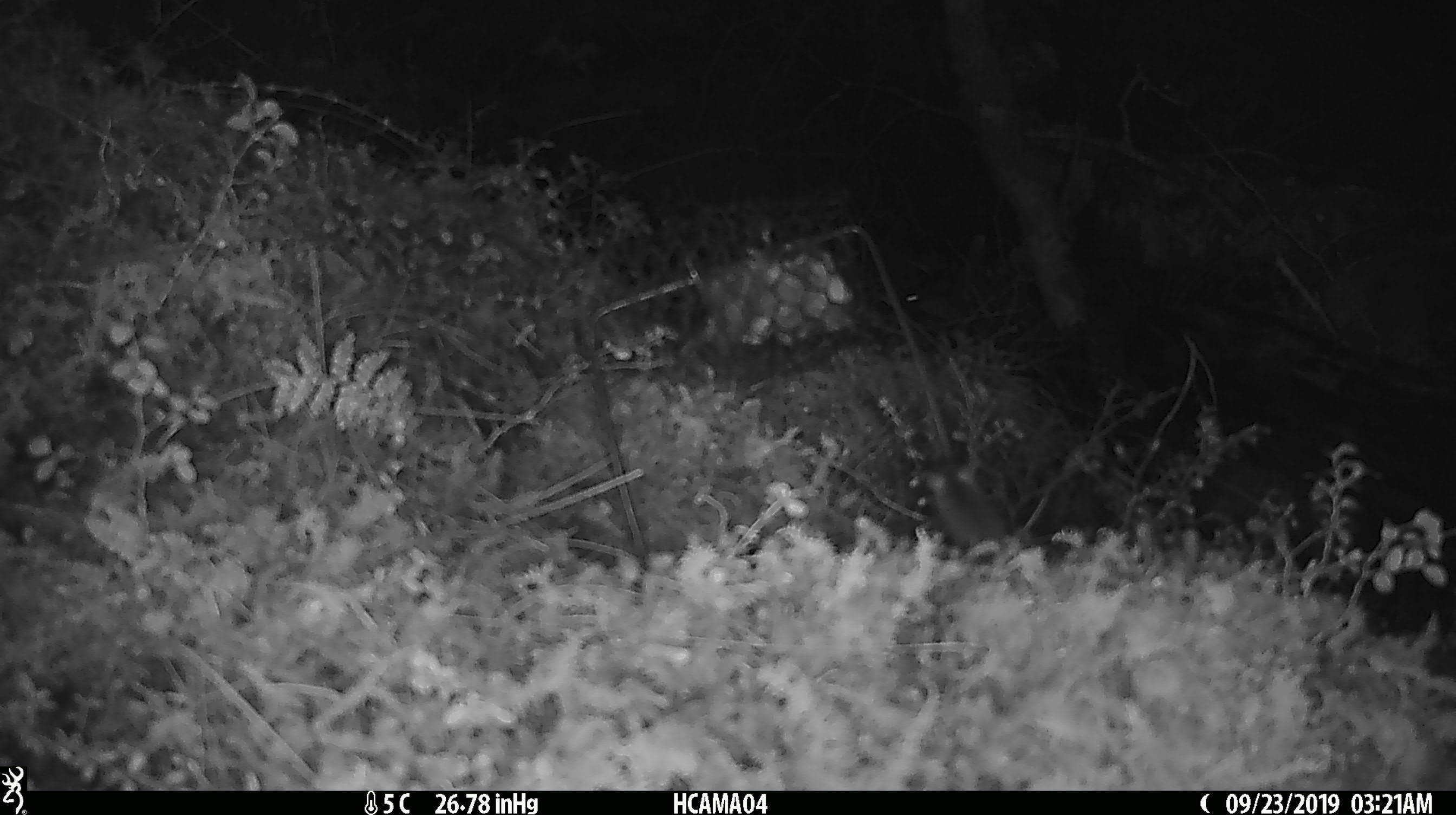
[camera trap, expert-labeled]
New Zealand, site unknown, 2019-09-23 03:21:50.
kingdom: Animalia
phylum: Chordata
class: Mammalia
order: Rodentia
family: Muridae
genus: Mus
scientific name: Mus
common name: mouse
Mouse (Mus).